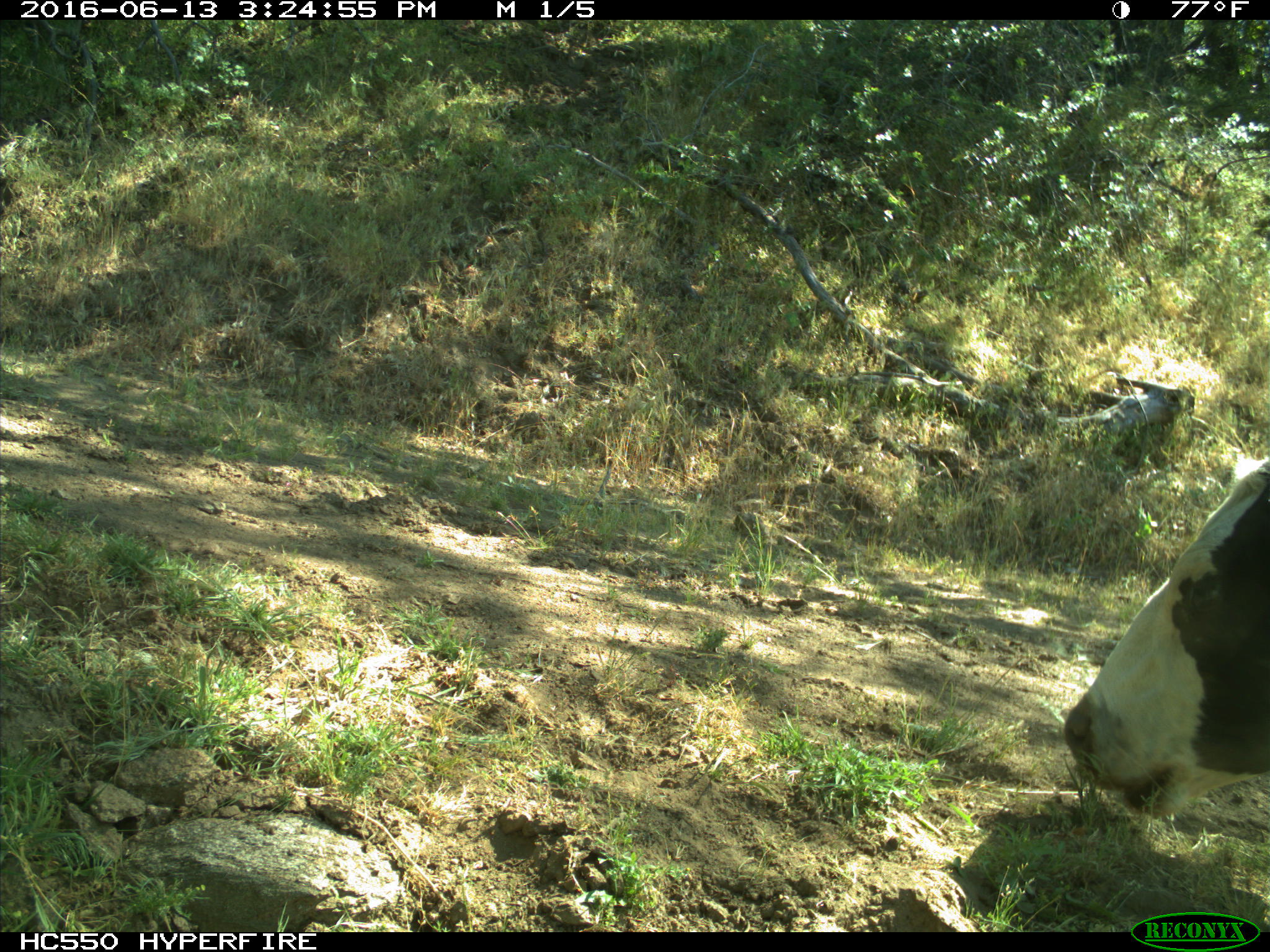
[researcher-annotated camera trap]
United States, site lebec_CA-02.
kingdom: Animalia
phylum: Chordata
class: Mammalia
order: Artiodactyla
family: Bovidae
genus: Bos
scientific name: Bos taurus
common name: domestic cow